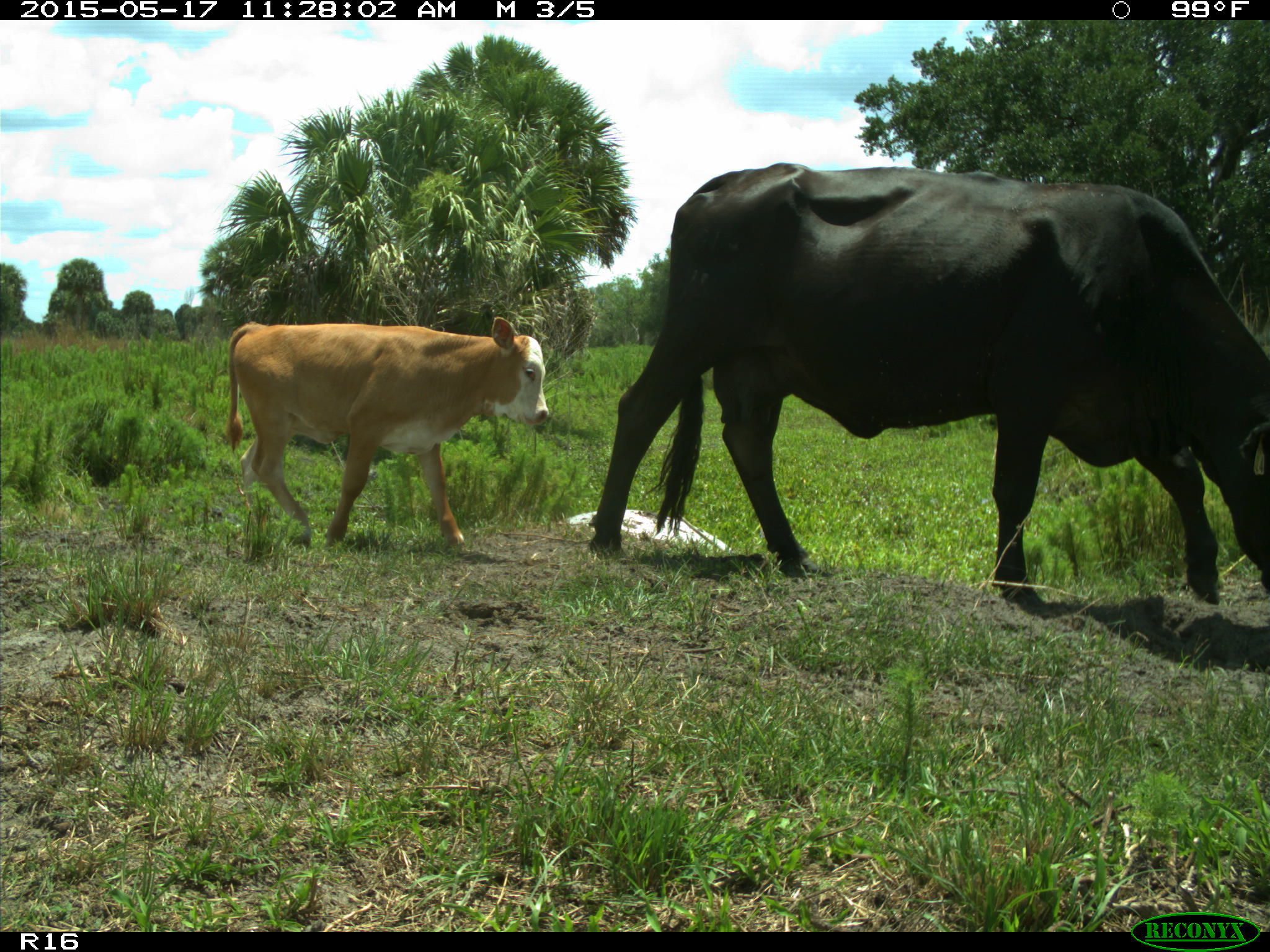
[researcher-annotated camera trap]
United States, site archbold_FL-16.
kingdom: Animalia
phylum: Chordata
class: Mammalia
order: Artiodactyla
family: Bovidae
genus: Bos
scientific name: Bos taurus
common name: domestic cow